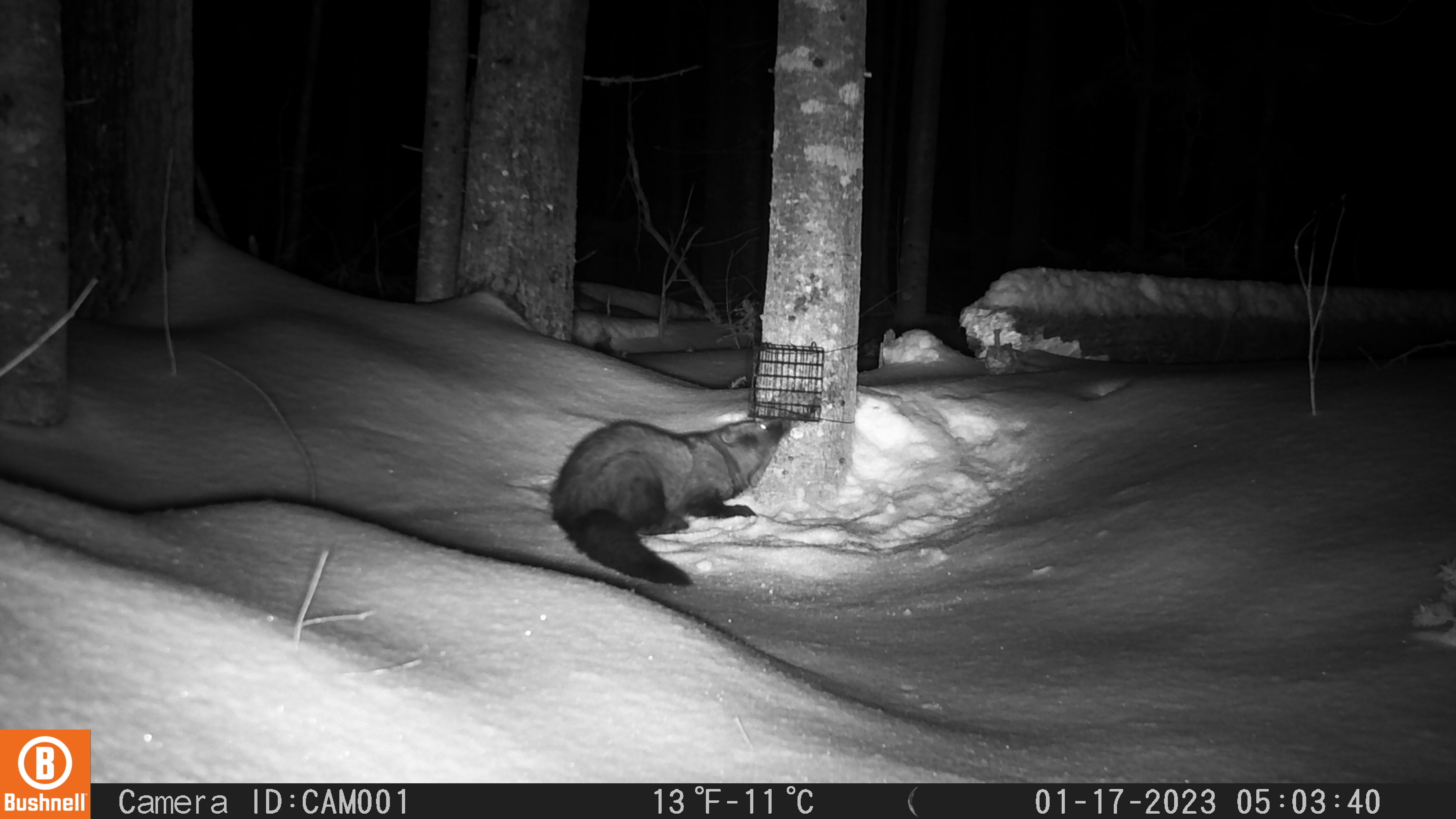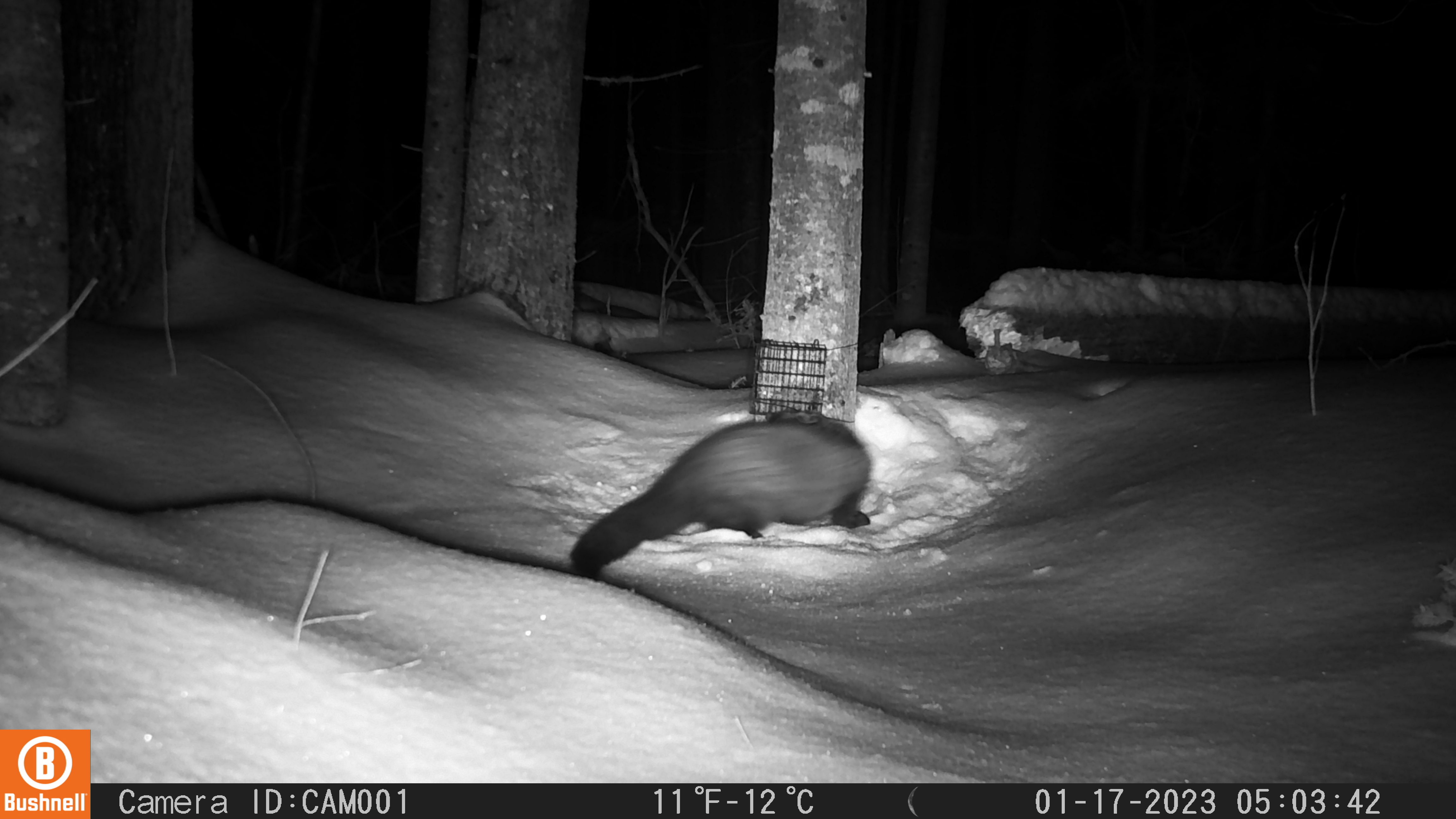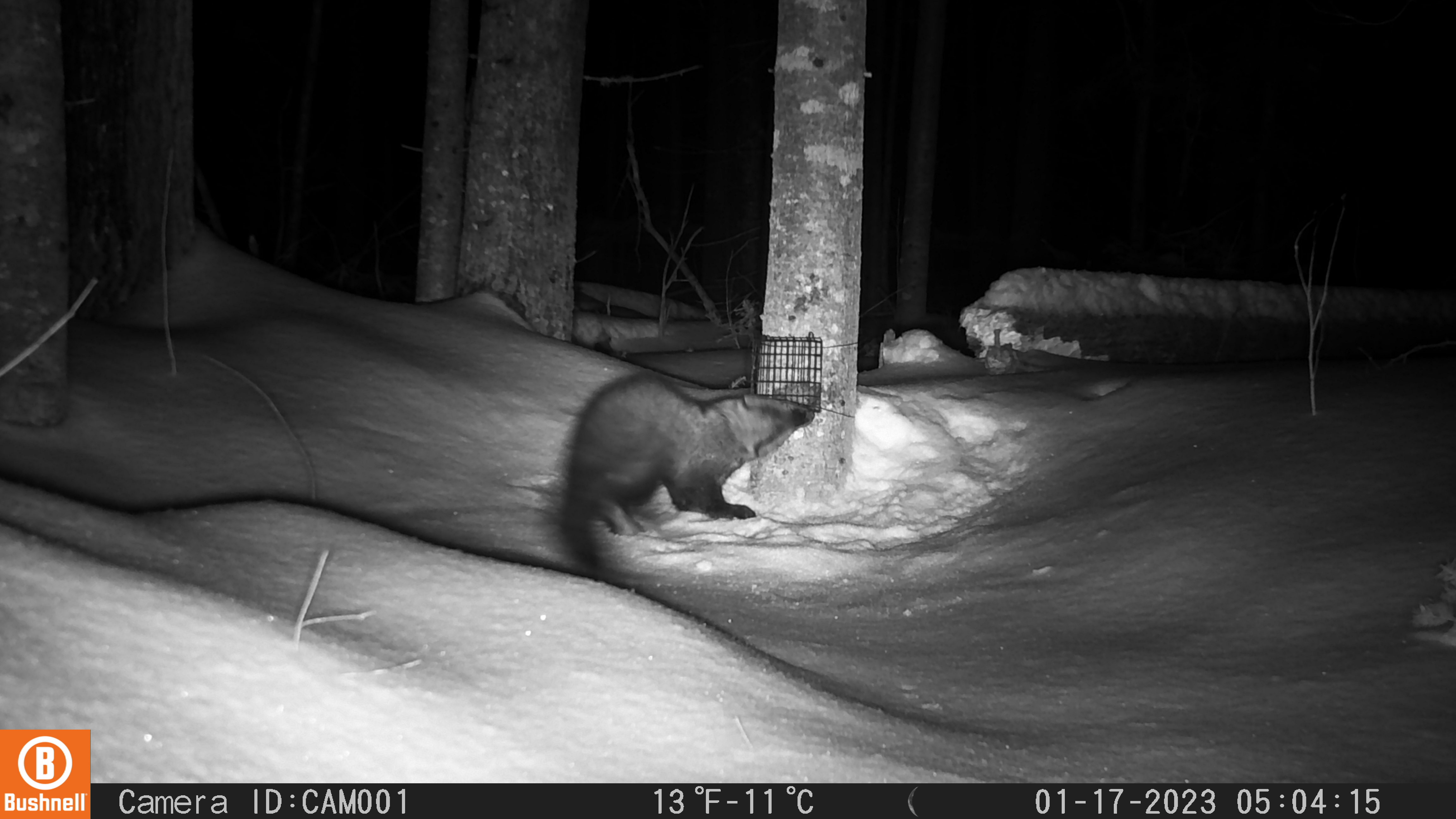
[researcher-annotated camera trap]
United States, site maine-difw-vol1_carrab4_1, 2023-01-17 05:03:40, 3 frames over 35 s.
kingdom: Animalia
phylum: Chordata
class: Mammalia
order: Carnivora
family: Mustelidae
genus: Pekania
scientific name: Pekania pennanti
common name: fisher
Fisher (Pekania pennanti).